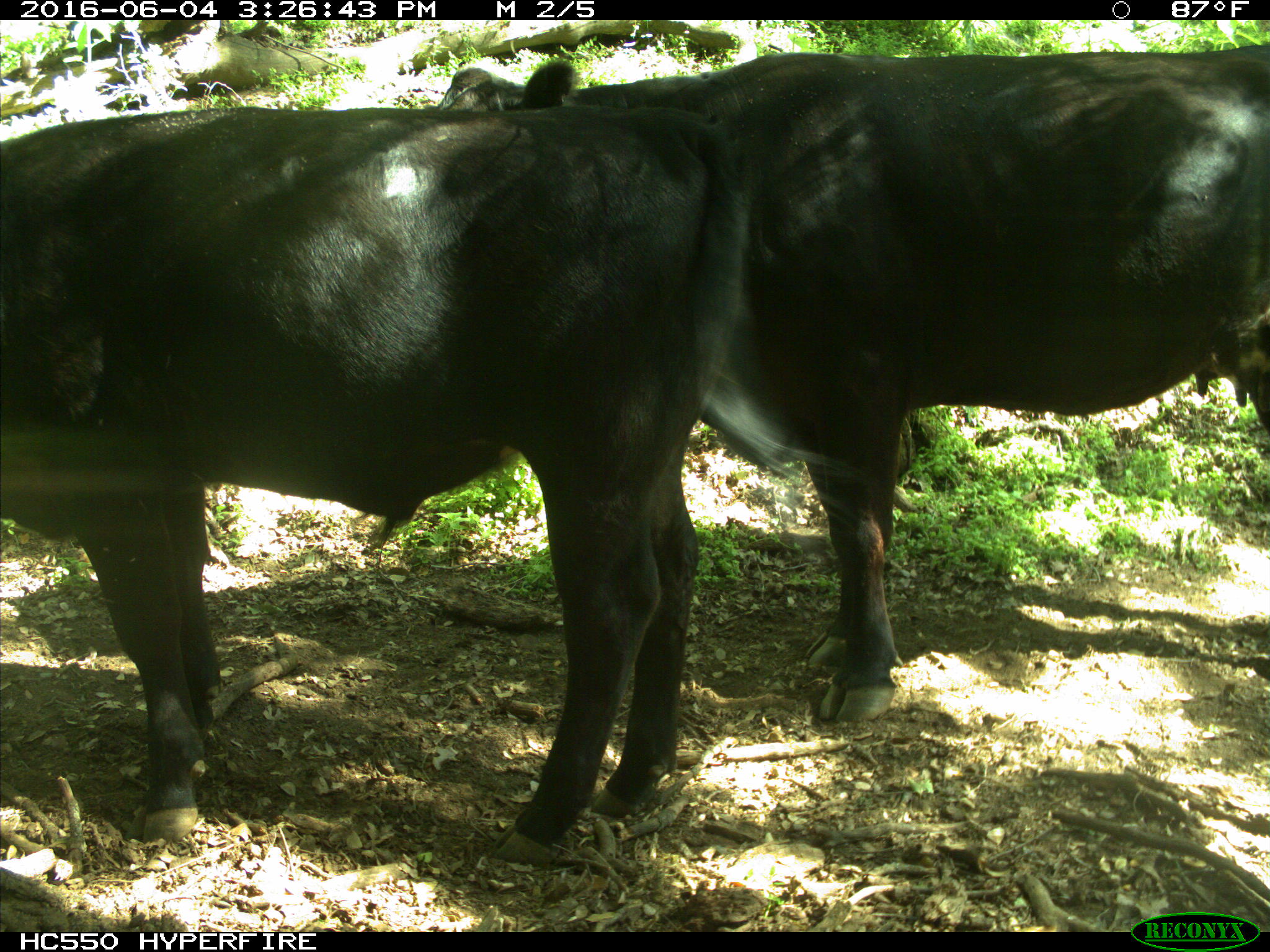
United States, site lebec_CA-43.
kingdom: Animalia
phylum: Chordata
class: Mammalia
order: Artiodactyla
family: Bovidae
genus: Bos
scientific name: Bos taurus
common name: domestic cow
Bos taurus (domestic cow).